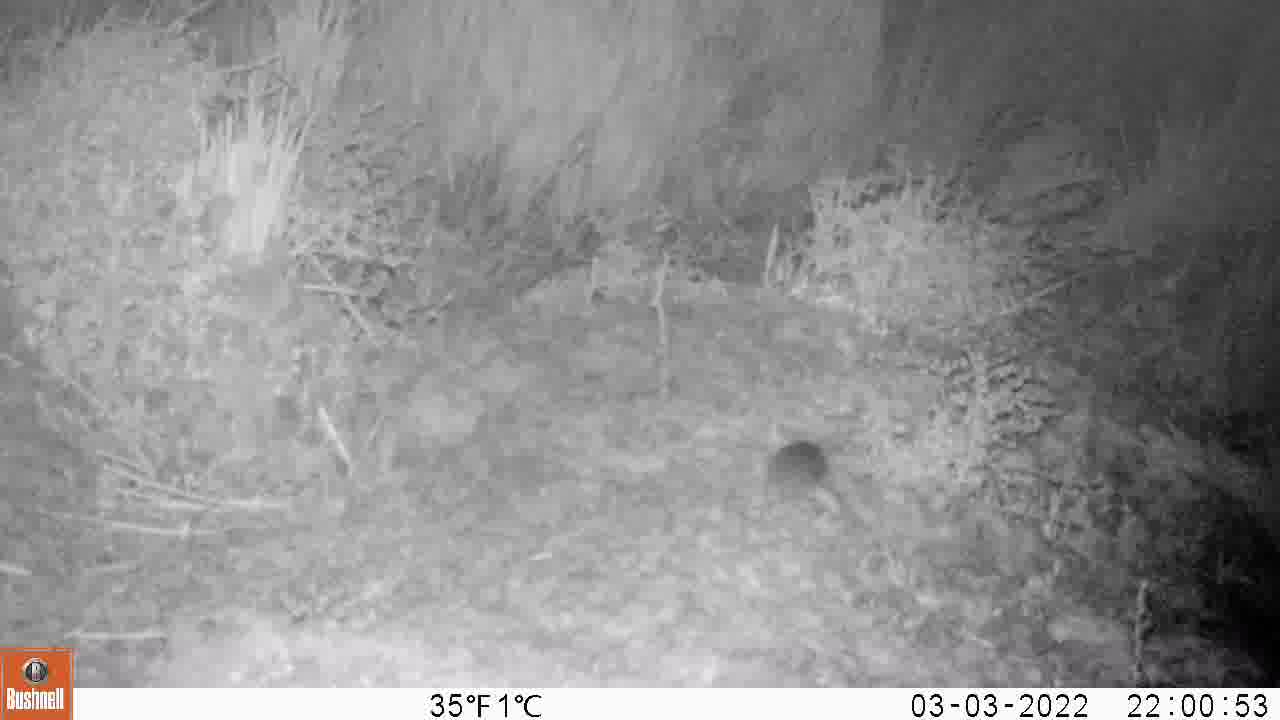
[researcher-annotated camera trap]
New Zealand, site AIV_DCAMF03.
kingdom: Animalia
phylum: Chordata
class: Mammalia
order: Rodentia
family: Muridae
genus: Mus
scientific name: Mus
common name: mouse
Mouse (Mus).